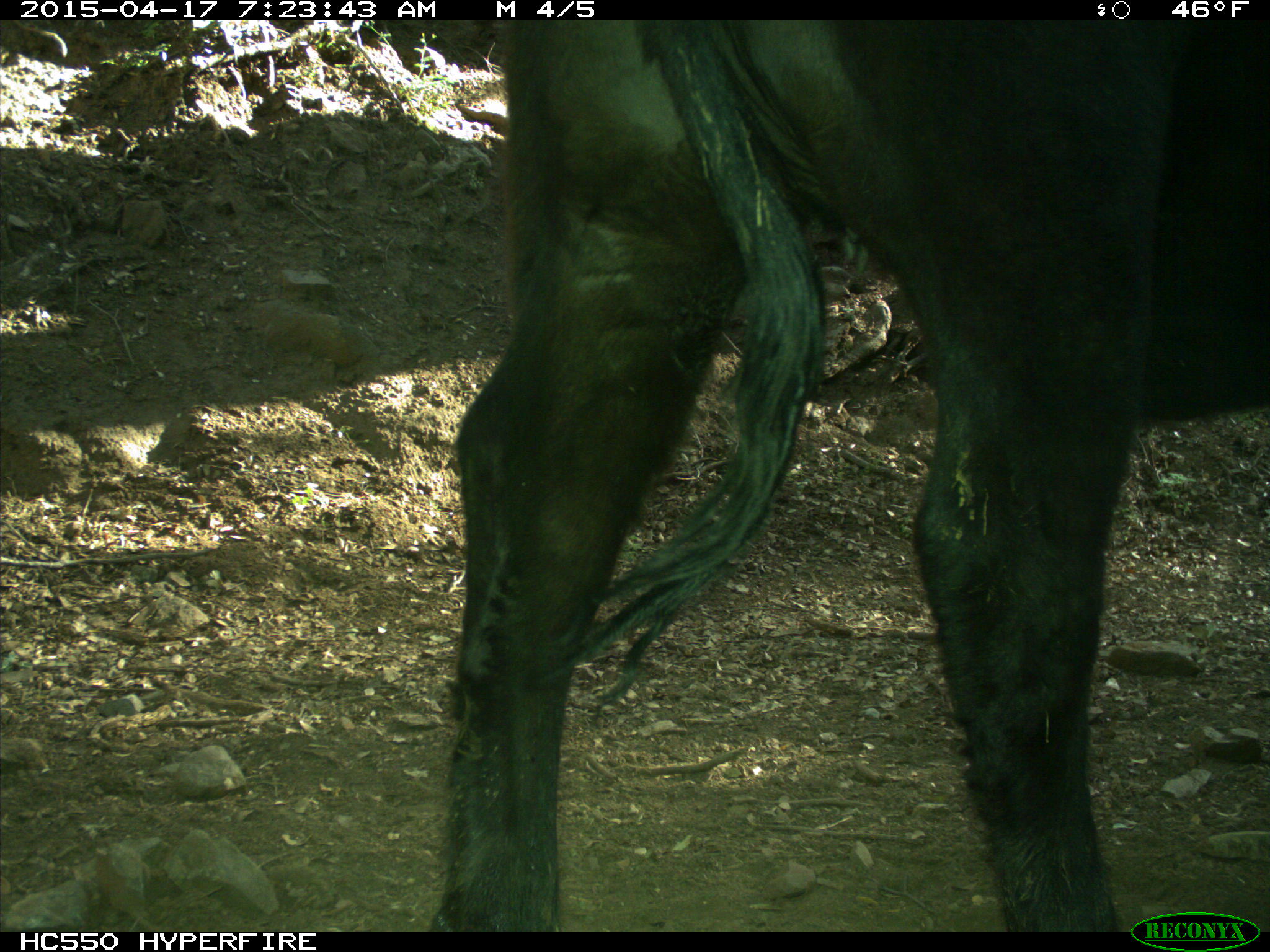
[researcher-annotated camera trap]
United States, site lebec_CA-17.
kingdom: Animalia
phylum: Chordata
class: Mammalia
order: Artiodactyla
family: Bovidae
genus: Bos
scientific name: Bos taurus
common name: domestic cow